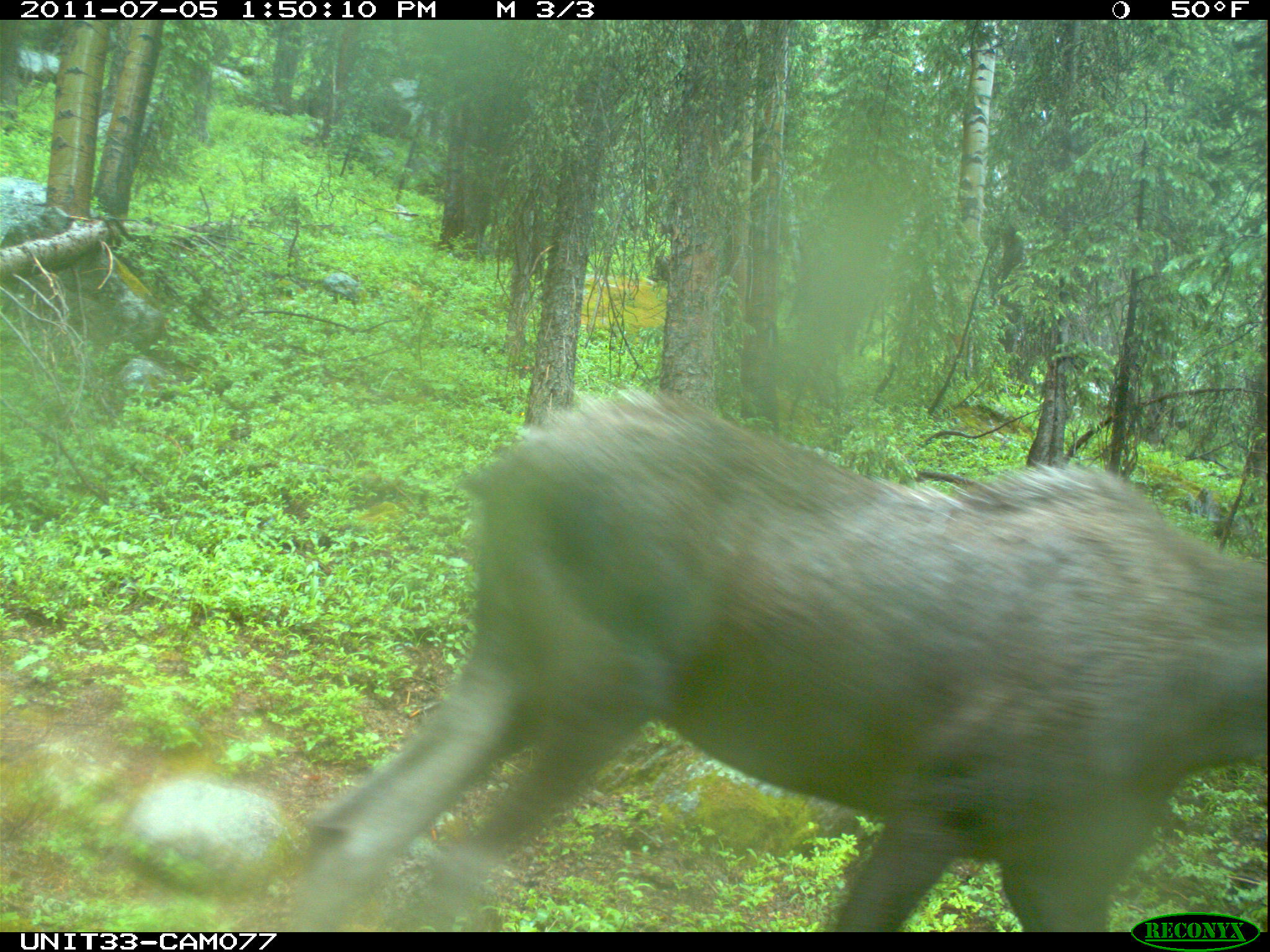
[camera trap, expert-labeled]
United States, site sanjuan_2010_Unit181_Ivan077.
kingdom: Animalia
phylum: Chordata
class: Mammalia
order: Artiodactyla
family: Cervidae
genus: Alces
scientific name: Alces alces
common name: moose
Alces alces (moose).